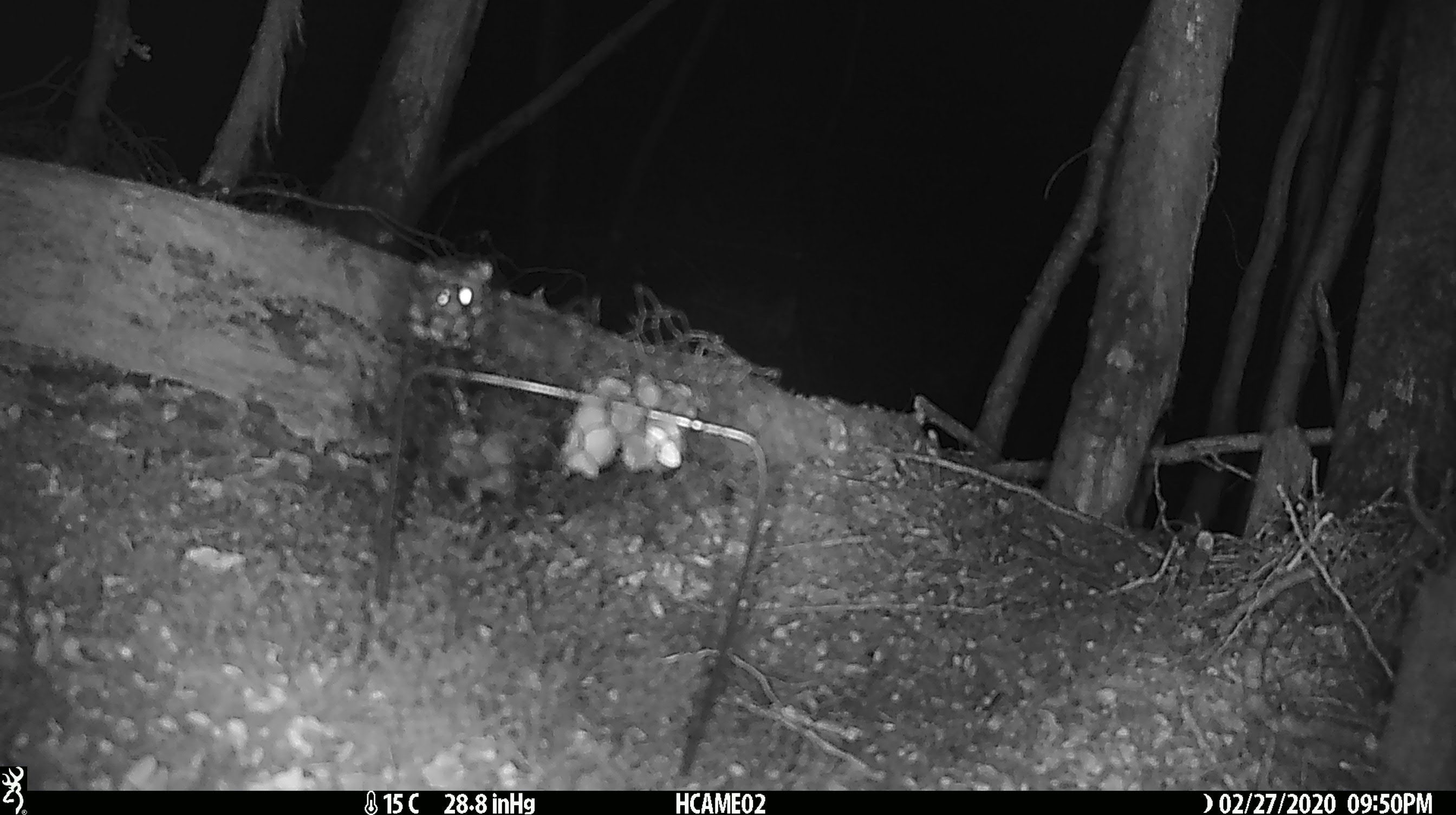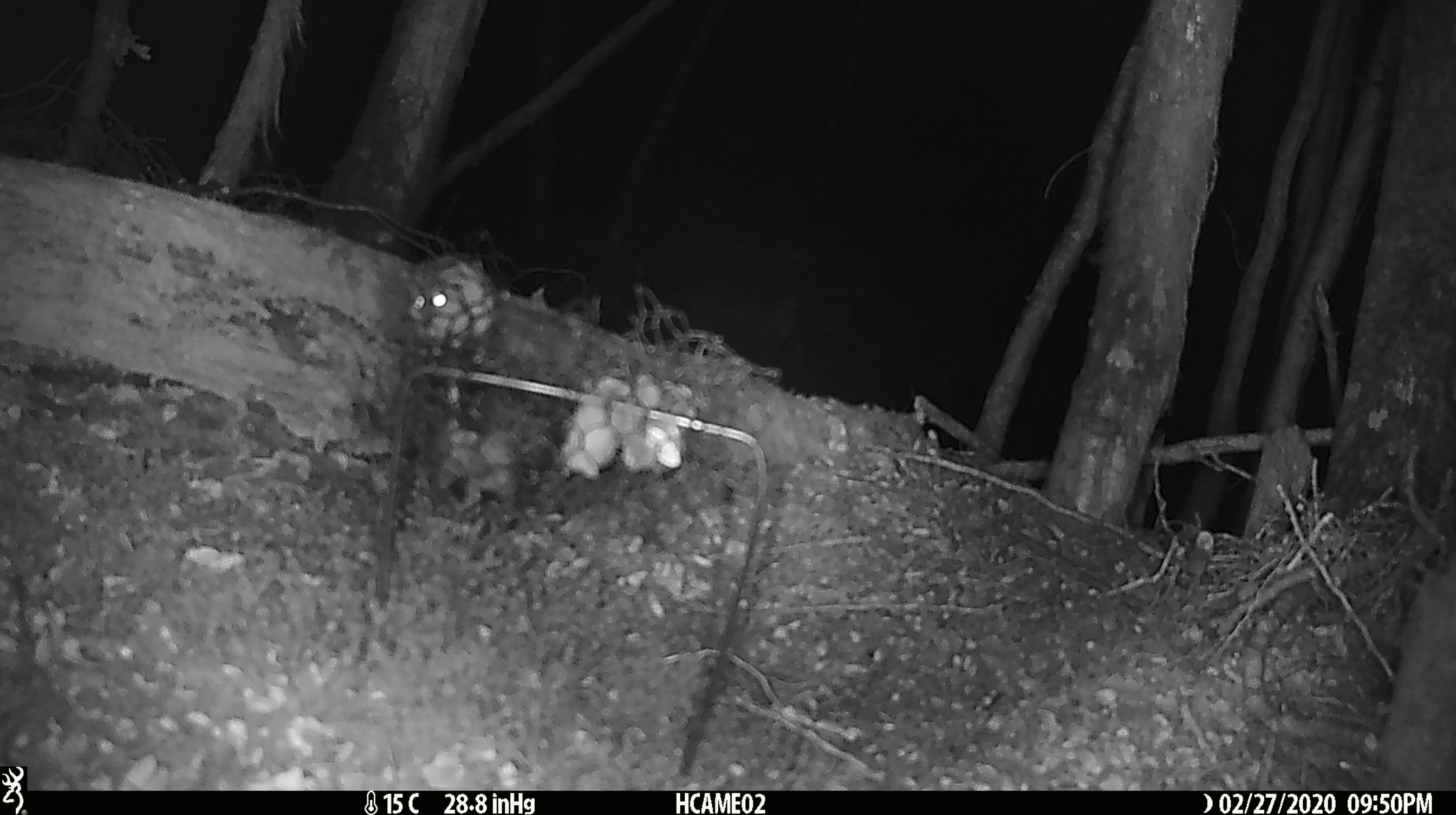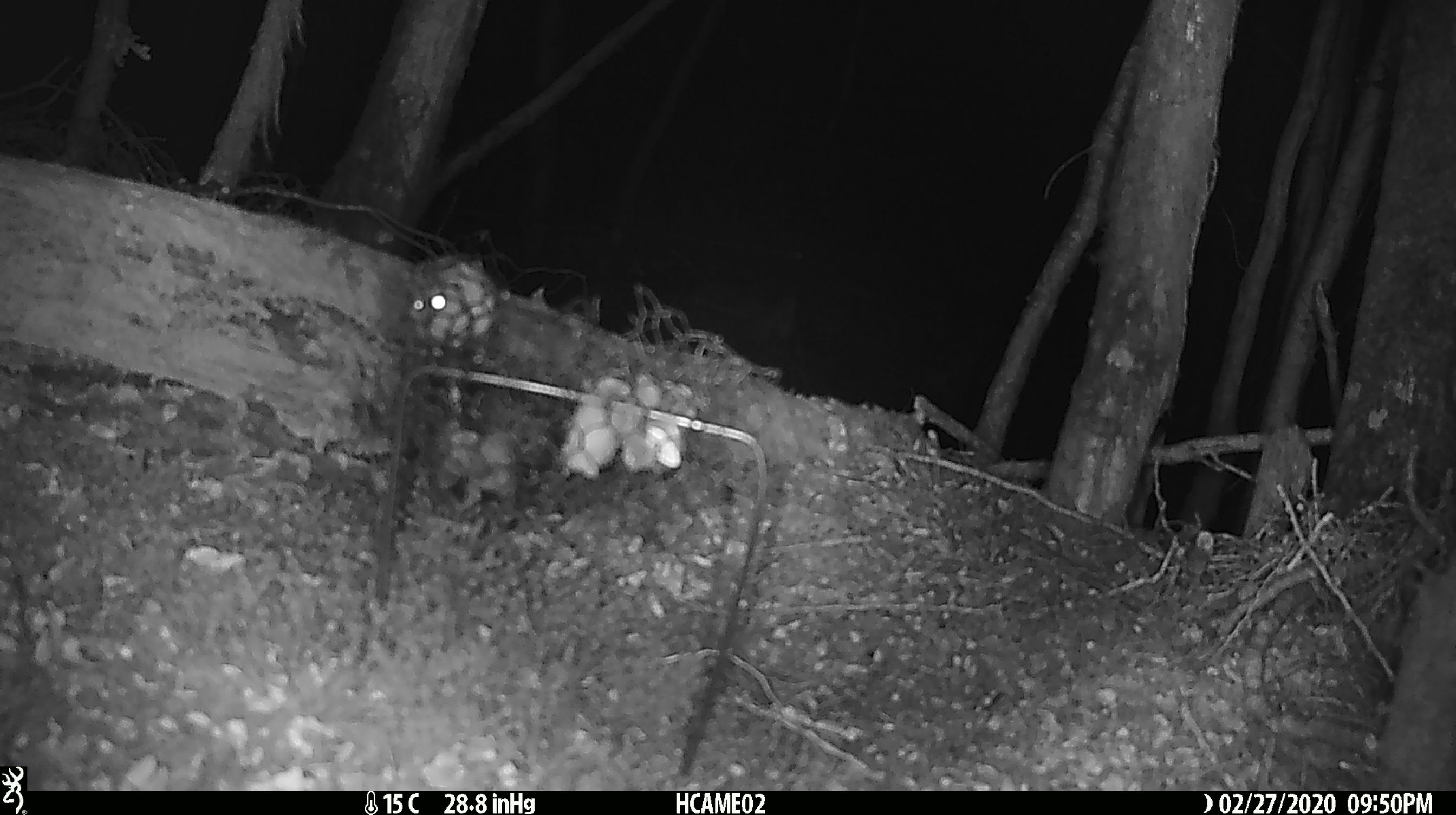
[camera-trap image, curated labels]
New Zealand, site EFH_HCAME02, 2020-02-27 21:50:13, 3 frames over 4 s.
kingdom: Animalia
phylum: Chordata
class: Mammalia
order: Rodentia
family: Muridae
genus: Mus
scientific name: Mus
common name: mouse